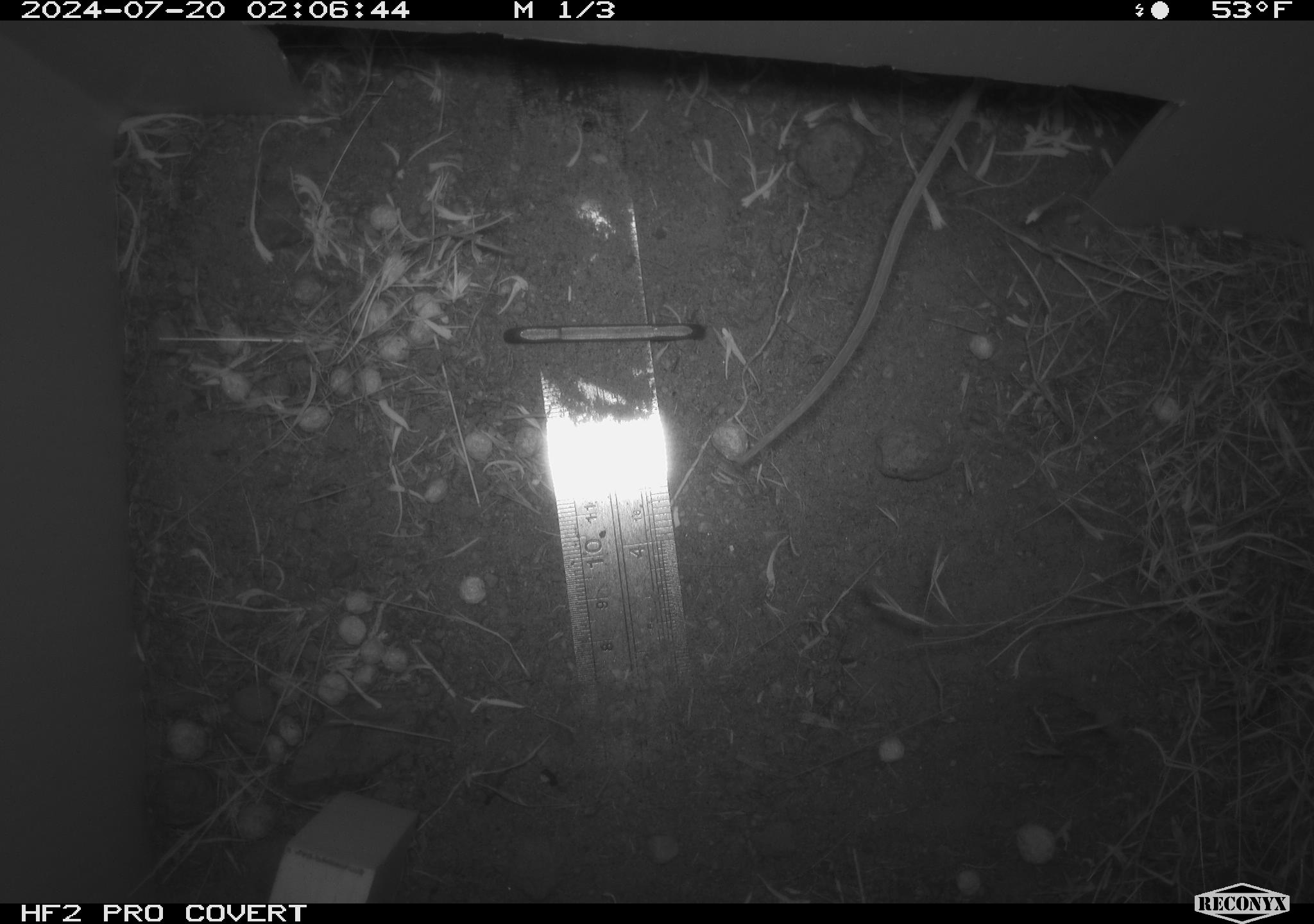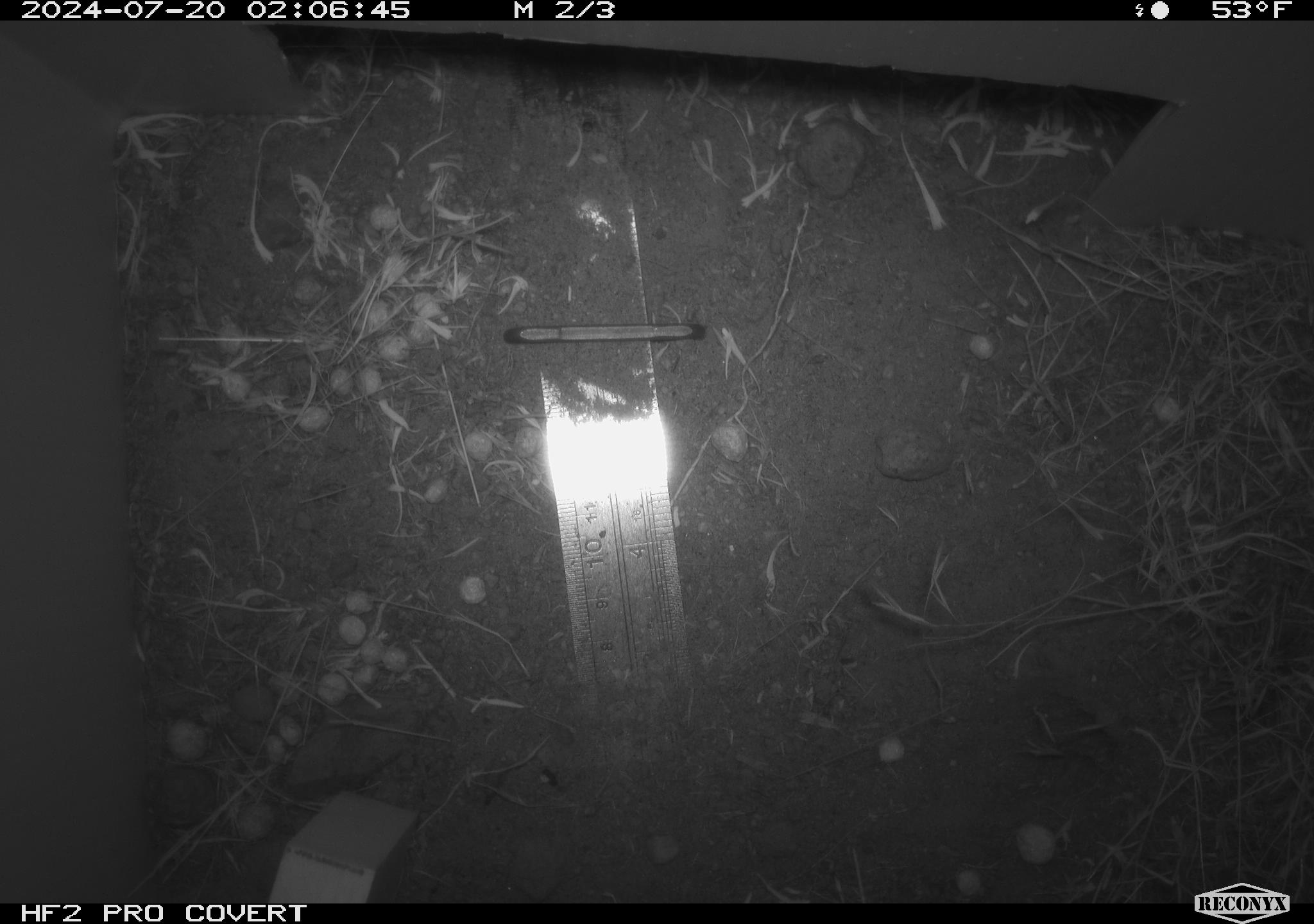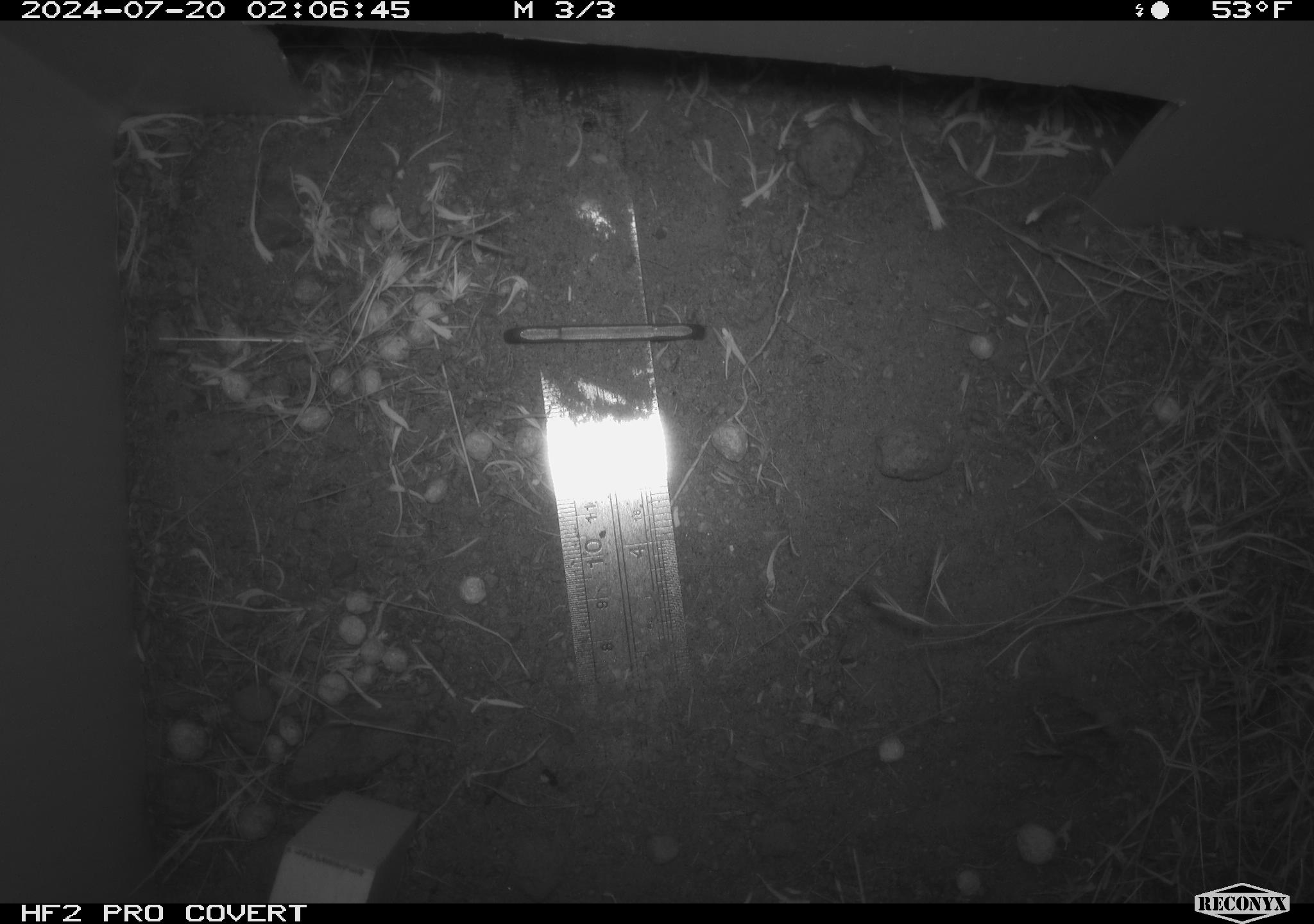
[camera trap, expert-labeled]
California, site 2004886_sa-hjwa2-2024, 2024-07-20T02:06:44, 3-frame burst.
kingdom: Animalia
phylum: Chordata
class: Mammalia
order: Rodentia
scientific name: Rodentia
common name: rodent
Rodent (Rodentia).